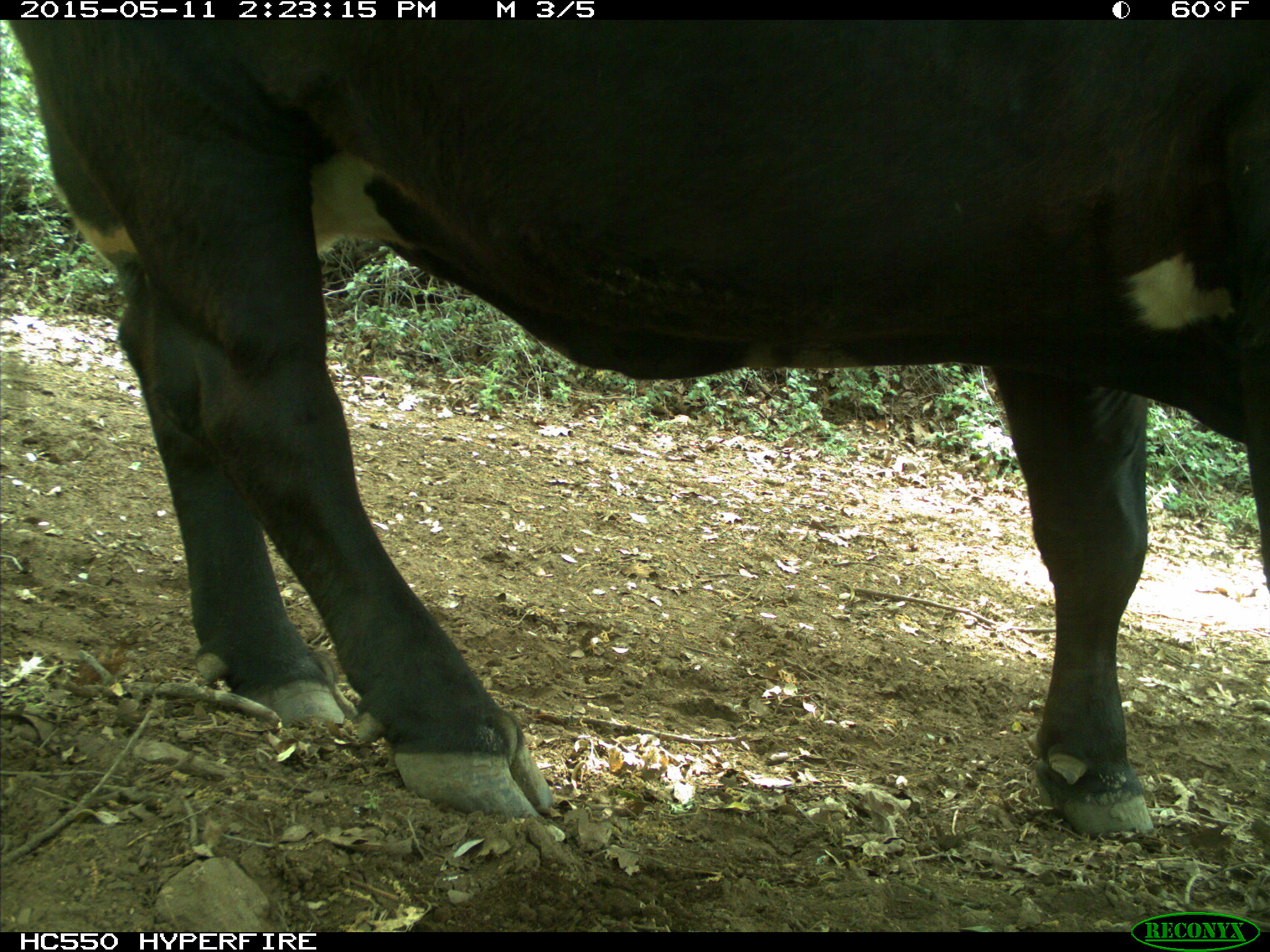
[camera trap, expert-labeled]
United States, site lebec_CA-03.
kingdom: Animalia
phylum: Chordata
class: Mammalia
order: Artiodactyla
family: Bovidae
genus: Bos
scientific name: Bos taurus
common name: domestic cow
Bos taurus (domestic cow).